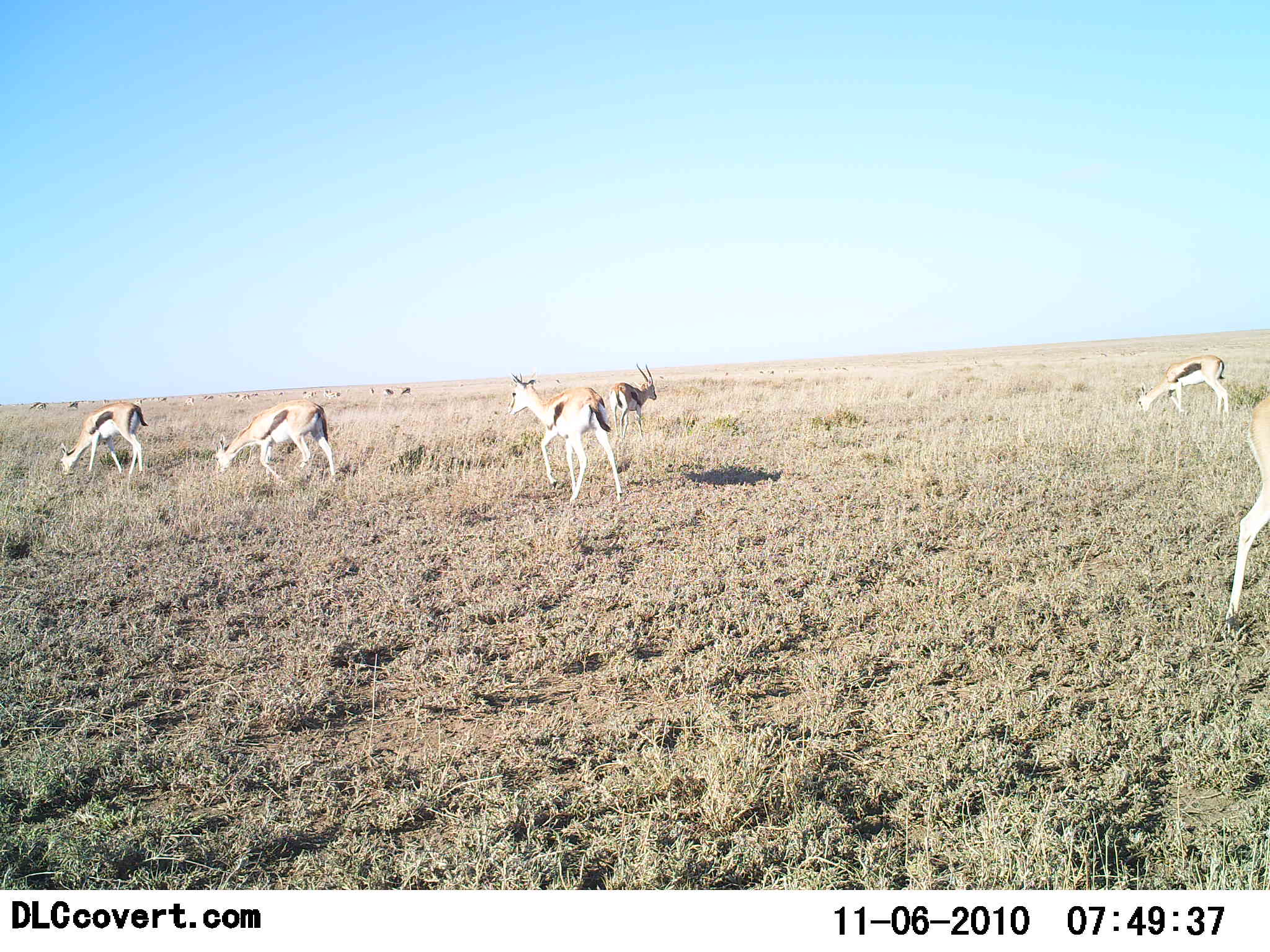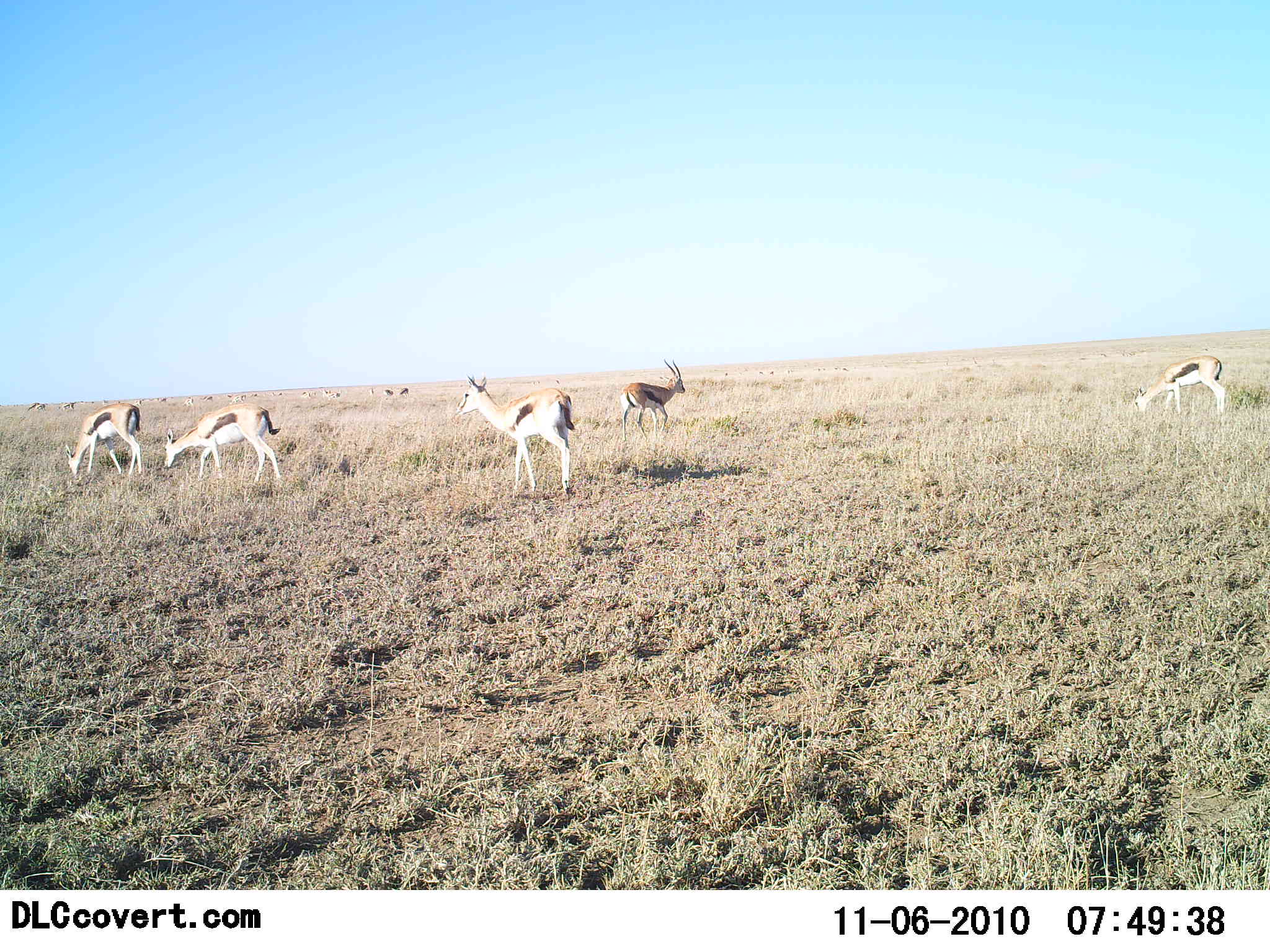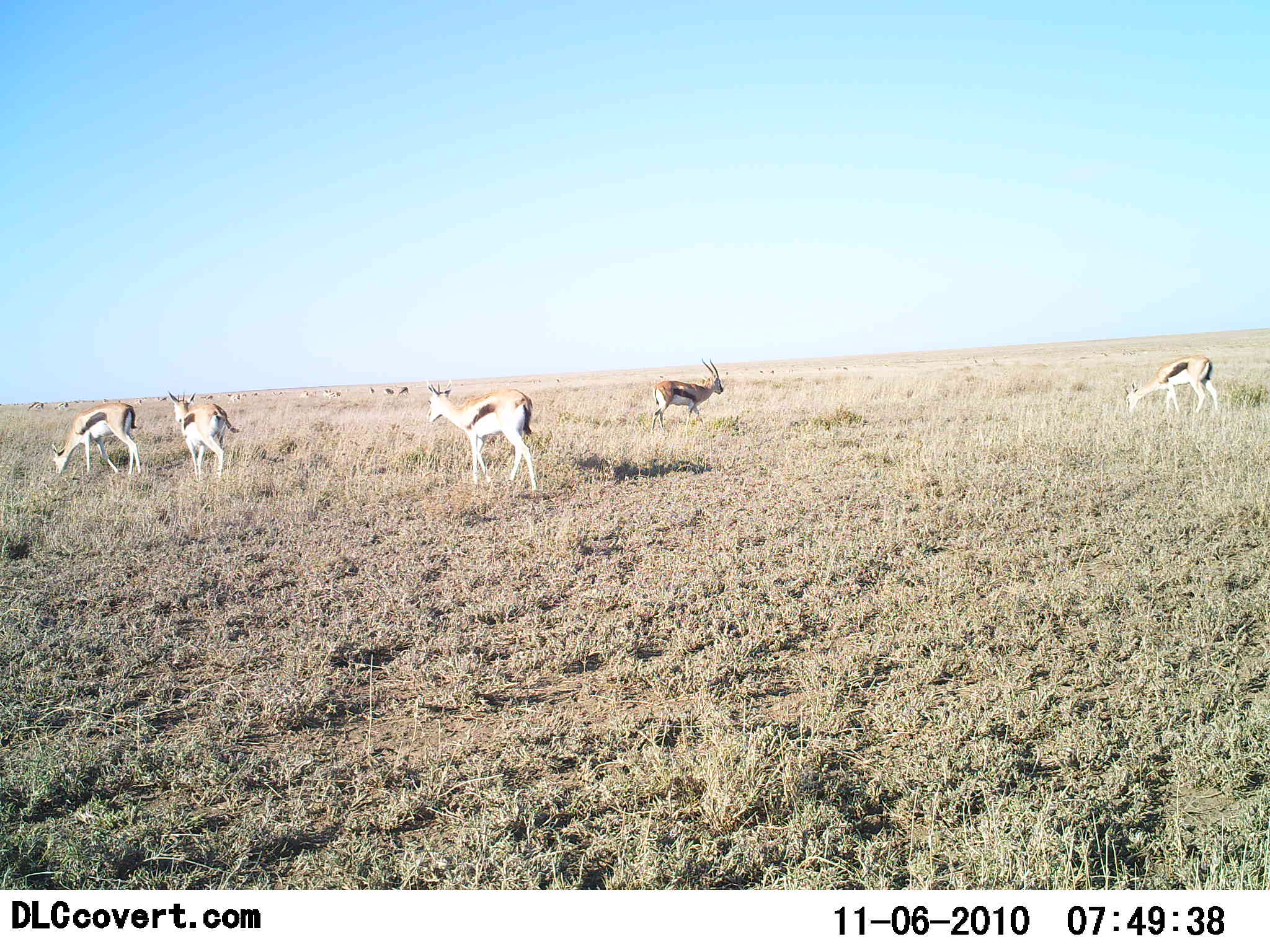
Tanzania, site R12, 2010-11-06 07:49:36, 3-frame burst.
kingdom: Animalia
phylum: Chordata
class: Mammalia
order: Artiodactyla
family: Bovidae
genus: Eudorcas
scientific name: Eudorcas thomsonii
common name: thomson's gazelle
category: gazellethomsons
Gazellethomsons (thomson's gazelle) (Eudorcas thomsonii), count 11-50. Behavior (volunteer vote fractions): standing 50%, resting 0%, moving 86%, interacting 0%. Young present (vote fraction): 7%. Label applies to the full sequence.